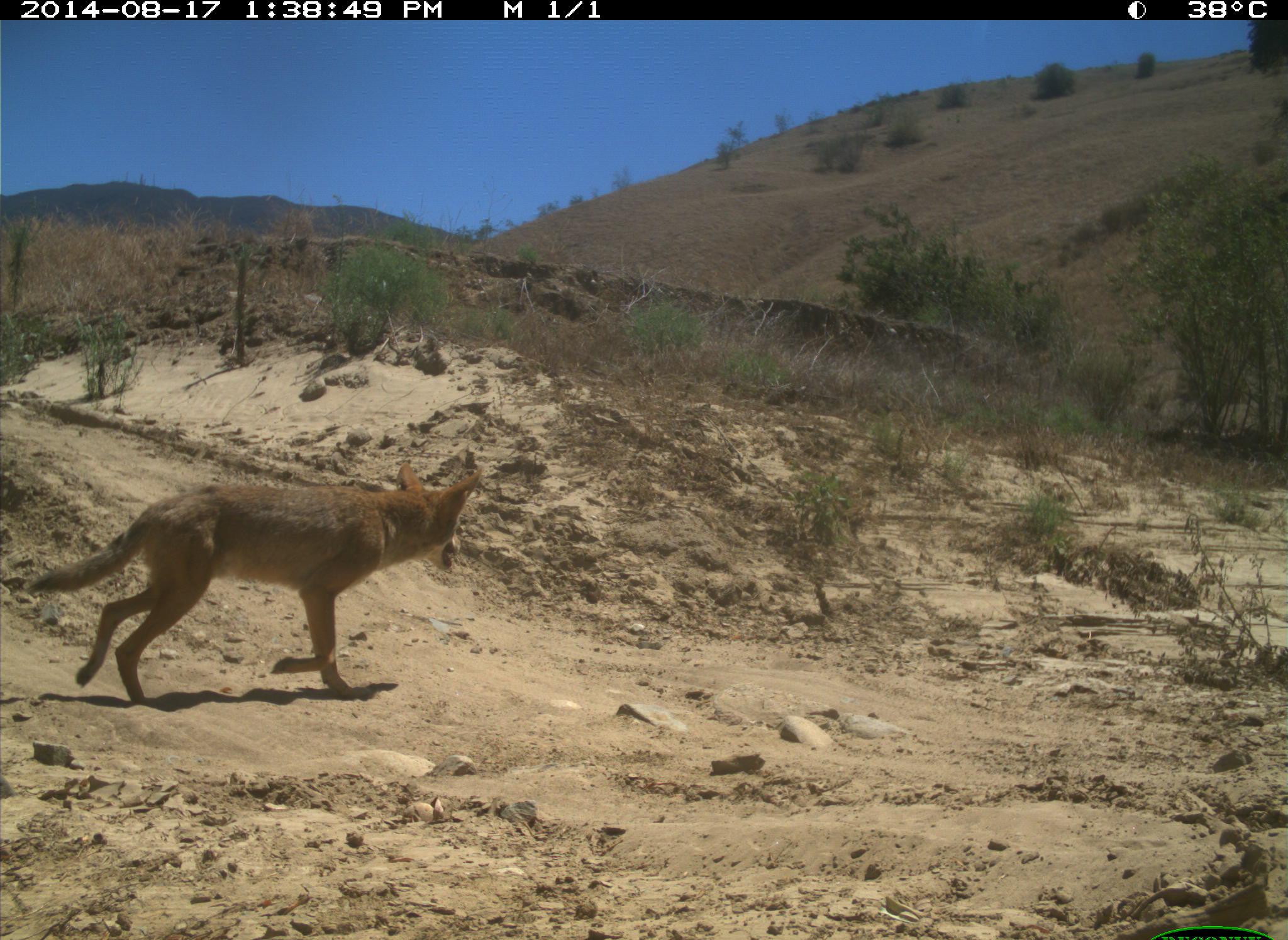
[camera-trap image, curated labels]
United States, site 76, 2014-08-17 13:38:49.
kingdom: Animalia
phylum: Chordata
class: Mammalia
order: Carnivora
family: Canidae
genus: Canis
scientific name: Canis latrans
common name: coyote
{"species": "coyote (Canis latrans)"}